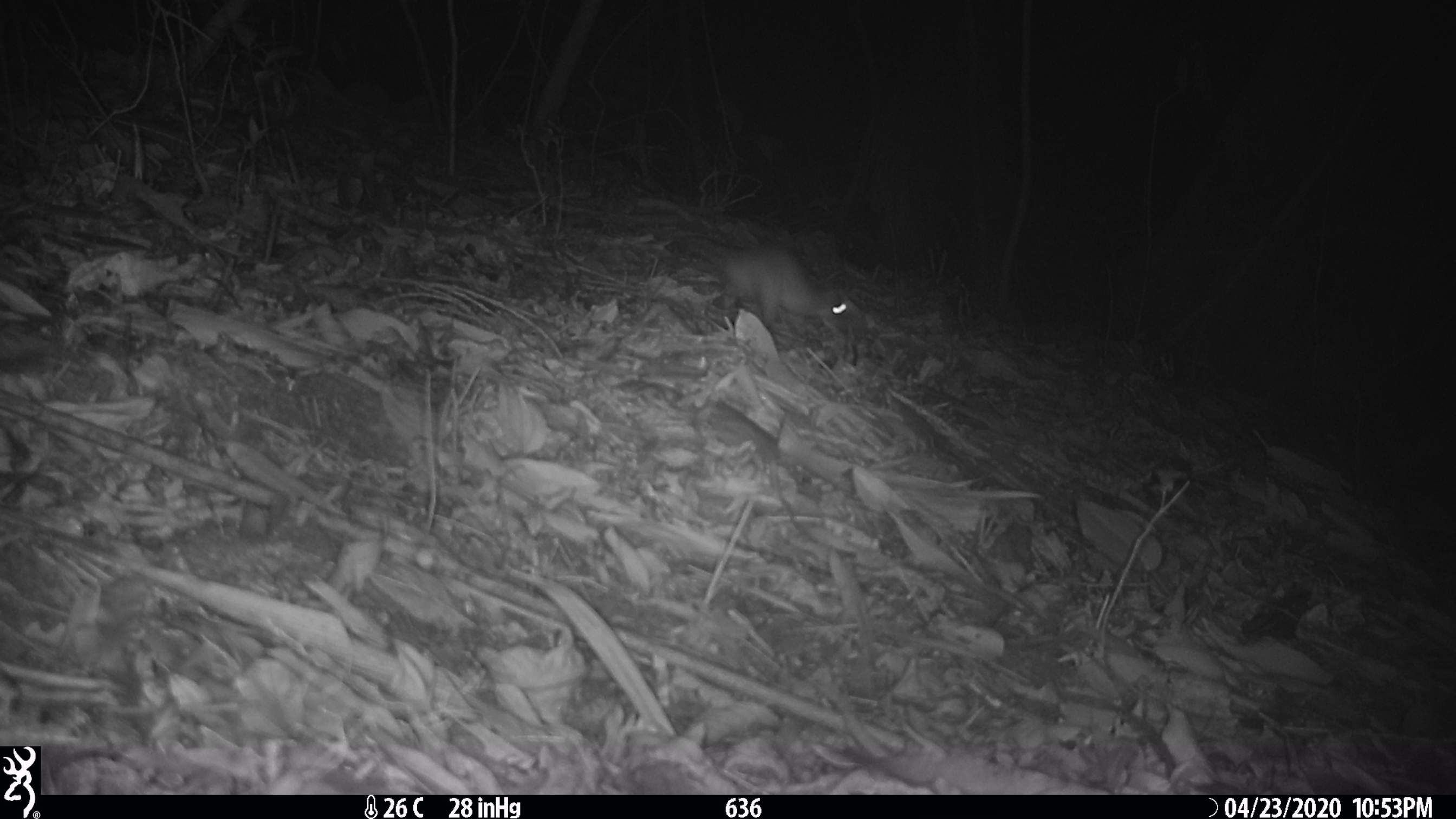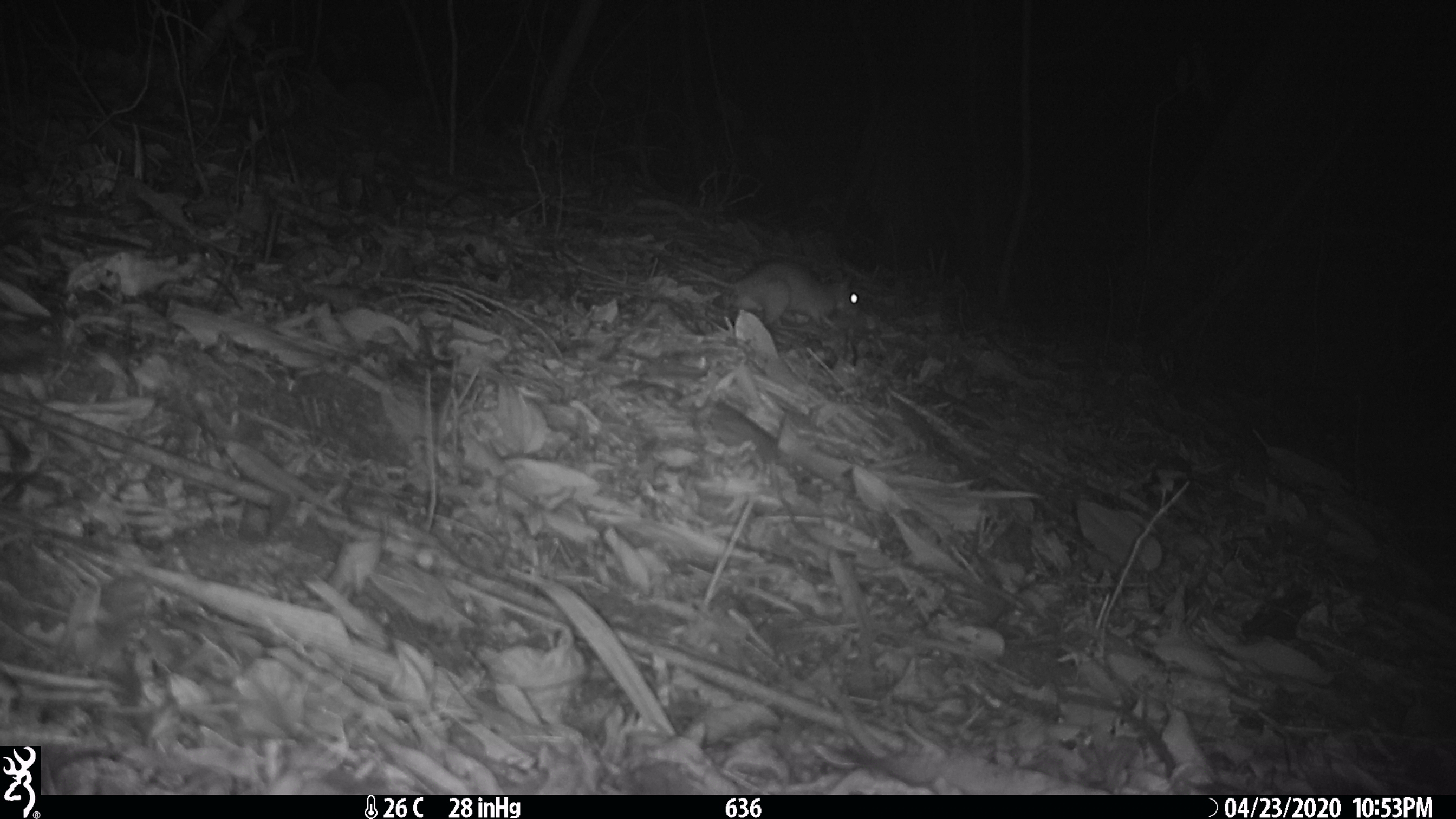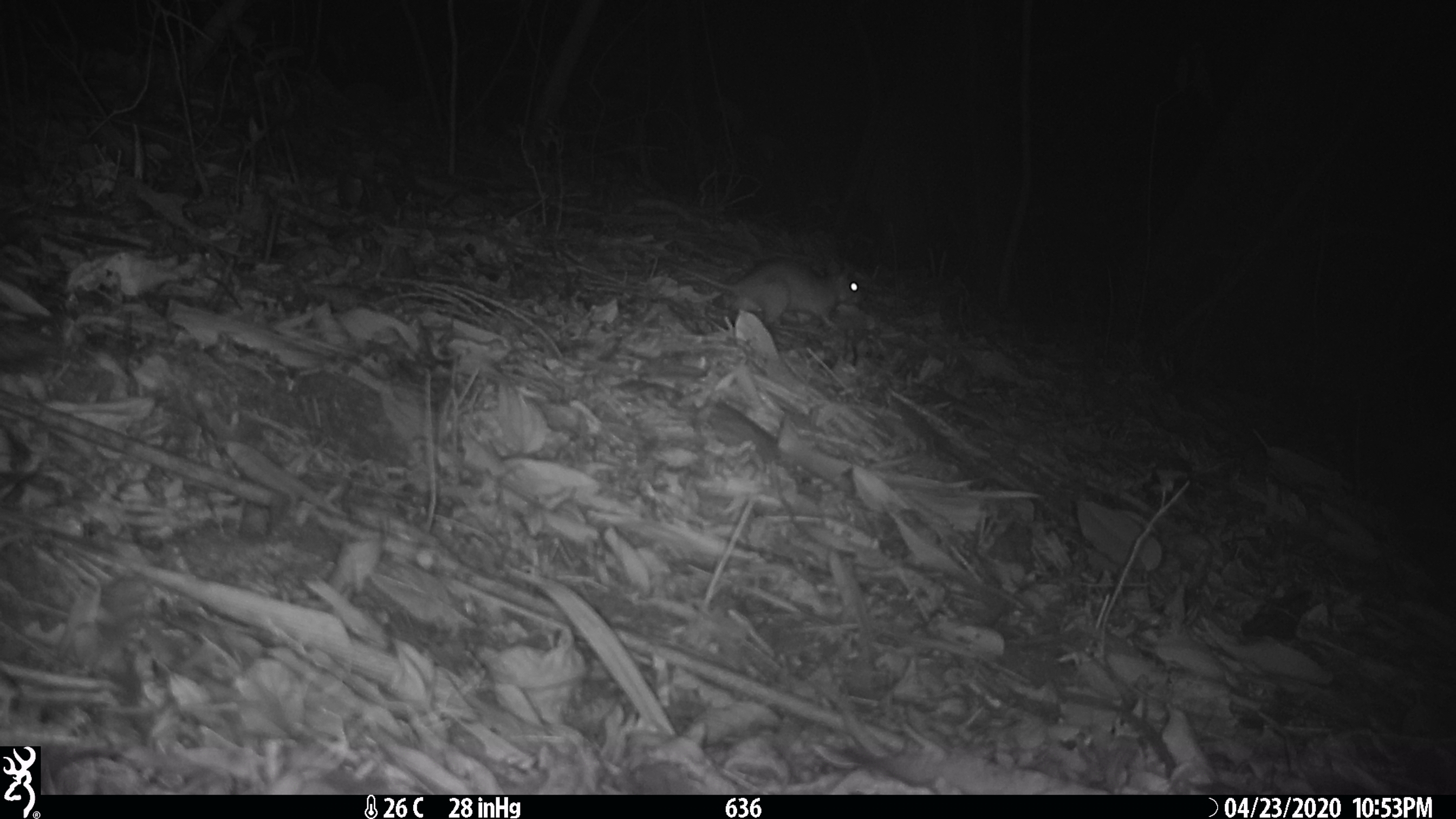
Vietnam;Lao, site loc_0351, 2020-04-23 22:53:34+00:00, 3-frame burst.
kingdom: Animalia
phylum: Chordata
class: Mammalia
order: Rodentia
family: Muridae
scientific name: Muridae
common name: old-world mice and rats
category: unidentified murid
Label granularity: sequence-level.